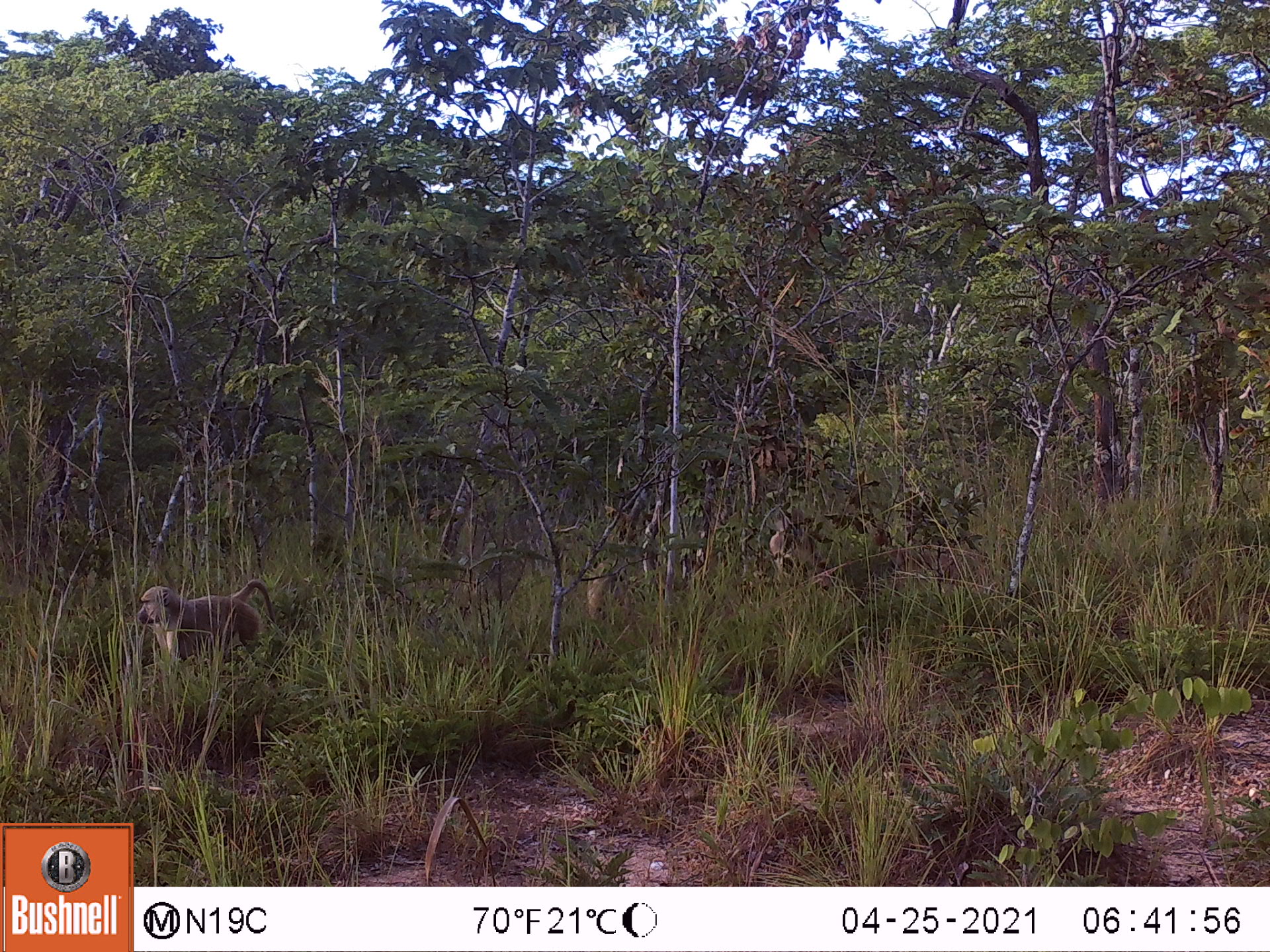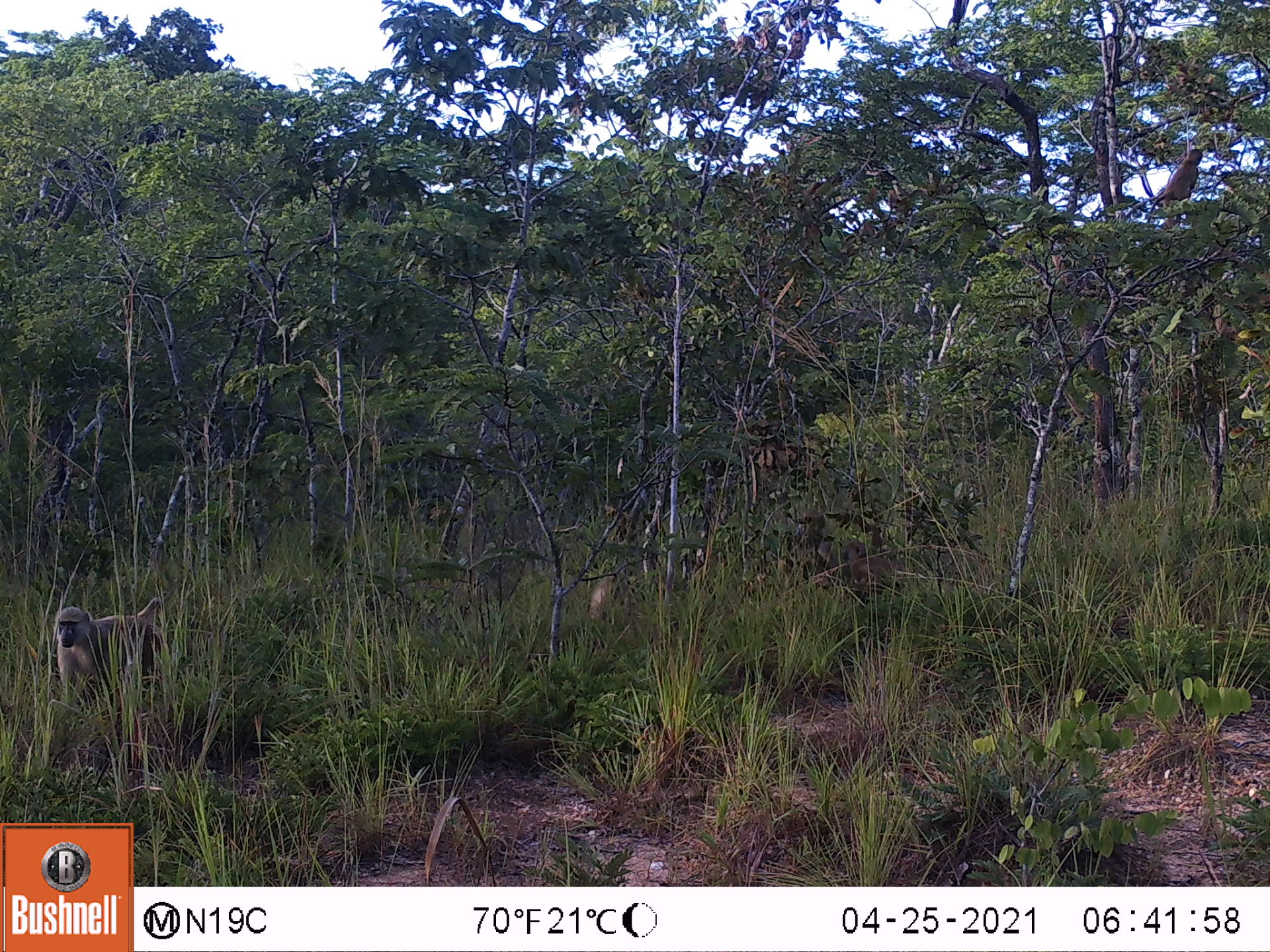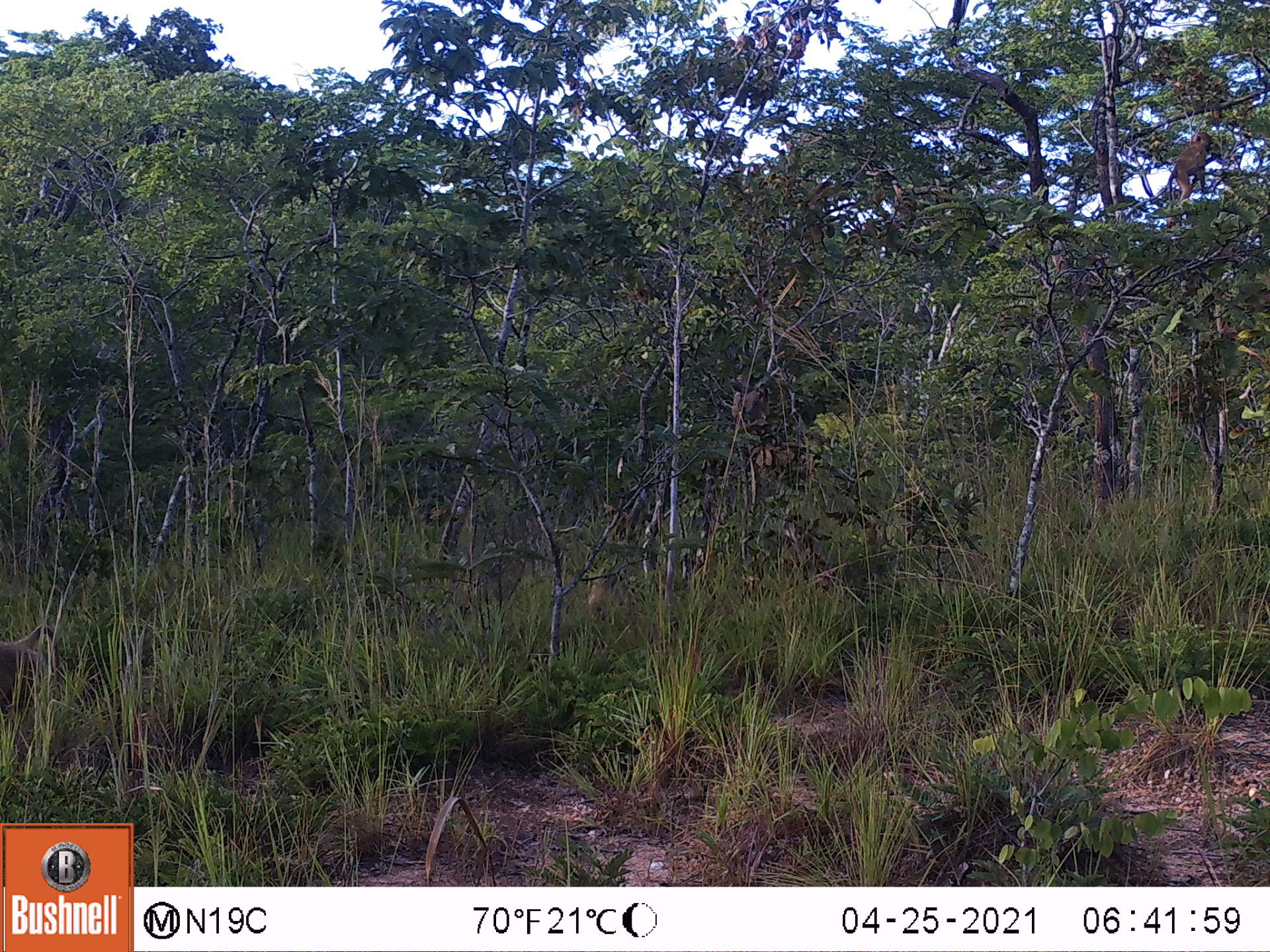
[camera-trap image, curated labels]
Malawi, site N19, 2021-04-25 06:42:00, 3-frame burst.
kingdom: Animalia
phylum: Chordata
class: Mammalia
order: Primates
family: Cercopithecidae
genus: Papio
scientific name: Papio cynocephalus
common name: yellow baboon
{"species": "yellow baboon (Papio cynocephalus)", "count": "4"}